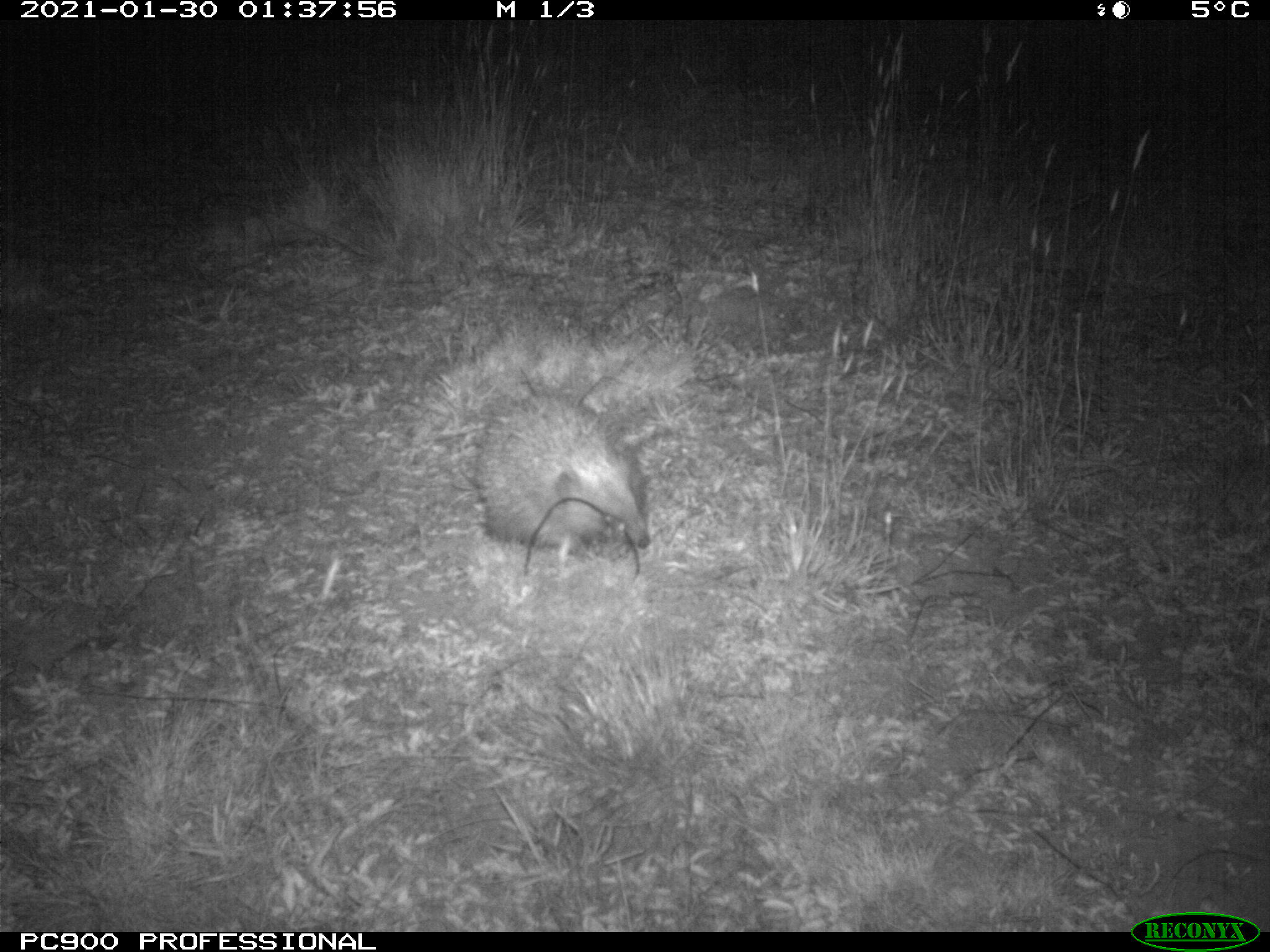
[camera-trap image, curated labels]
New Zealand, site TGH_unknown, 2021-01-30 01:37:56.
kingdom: Animalia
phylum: Chordata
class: Mammalia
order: Eulipotyphla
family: Erinaceidae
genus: Erinaceus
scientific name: Erinaceus europaeus europaeus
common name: european hedgehog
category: hedgehog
Hedgehog (european hedgehog) (Erinaceus europaeus europaeus).